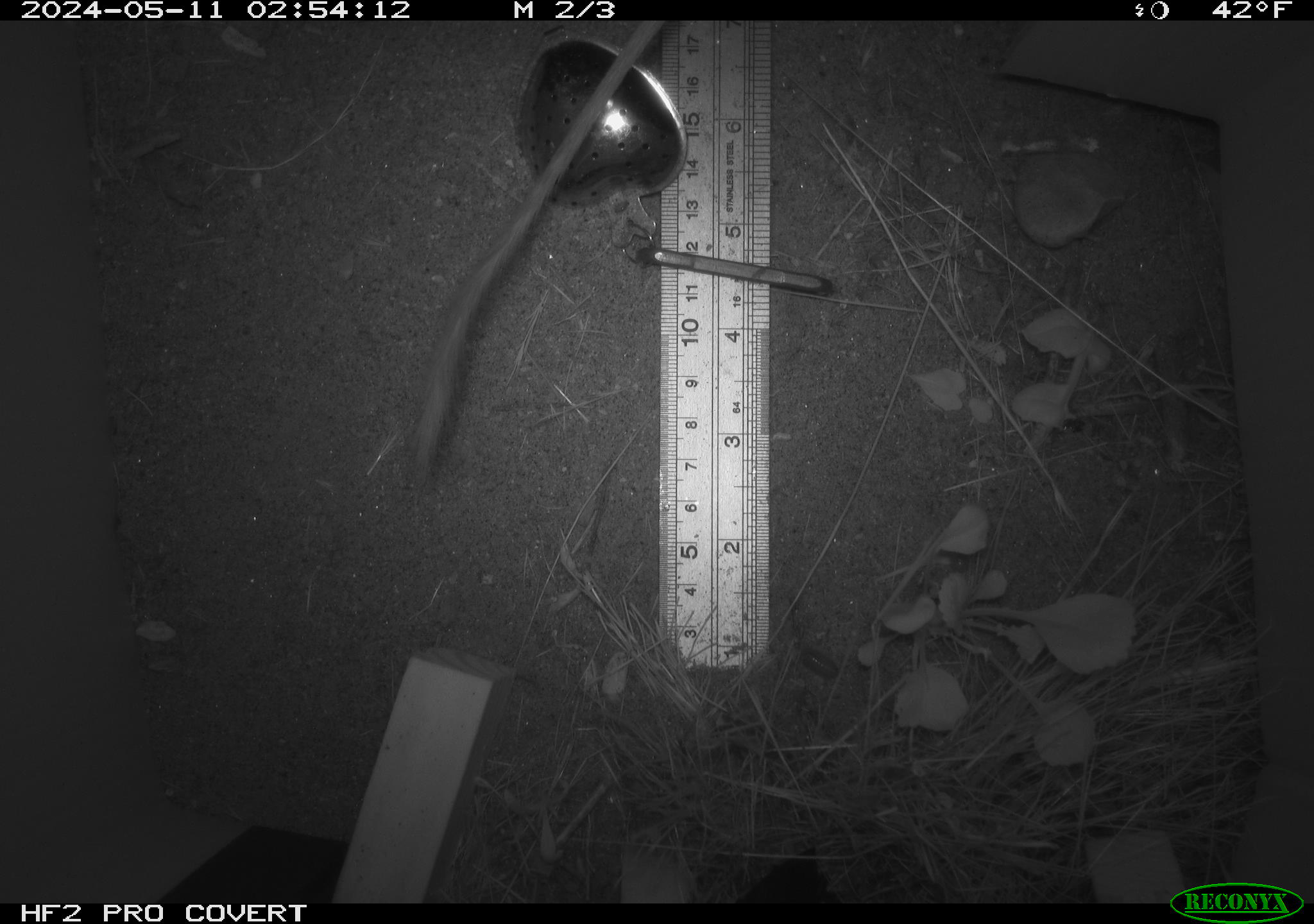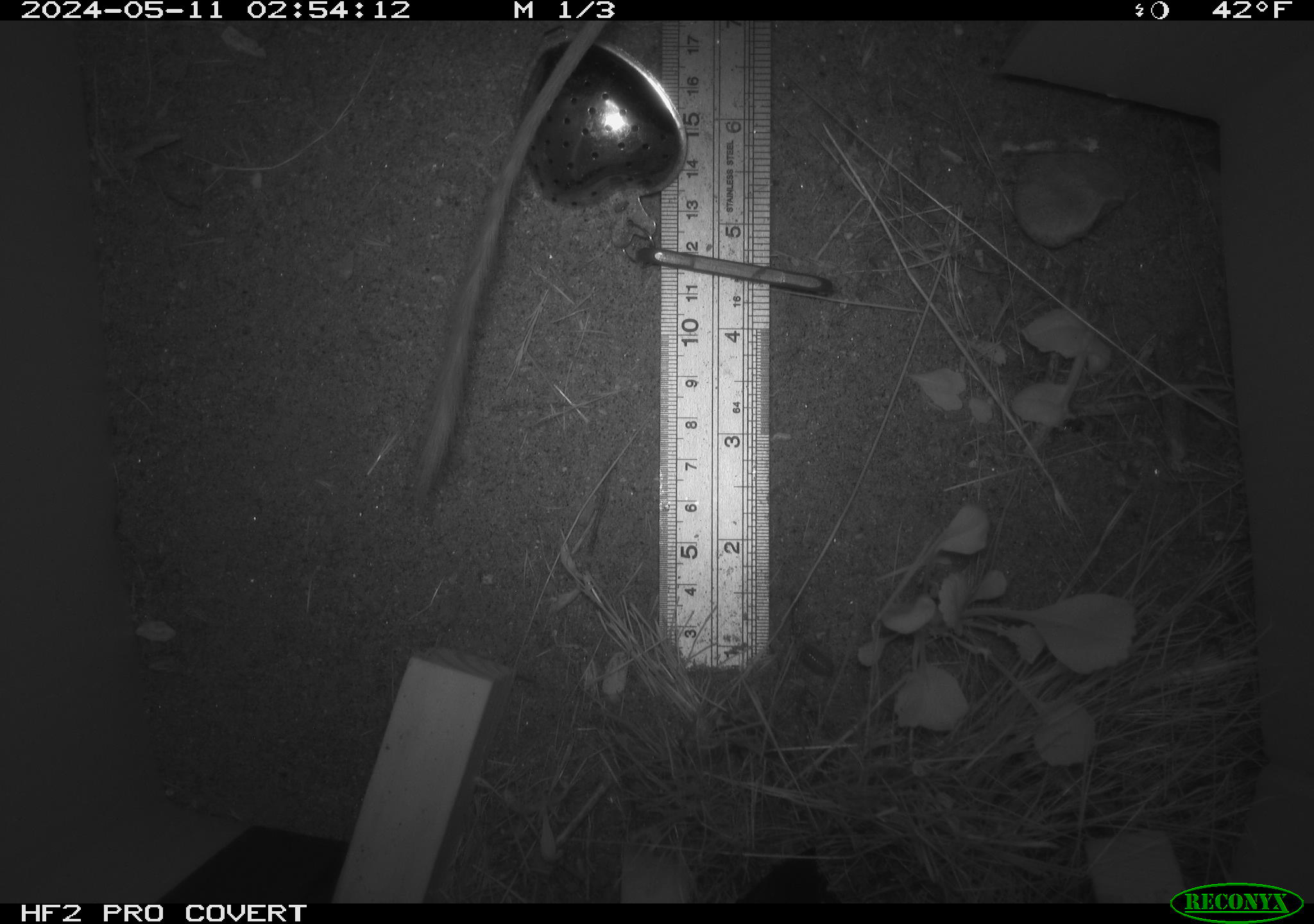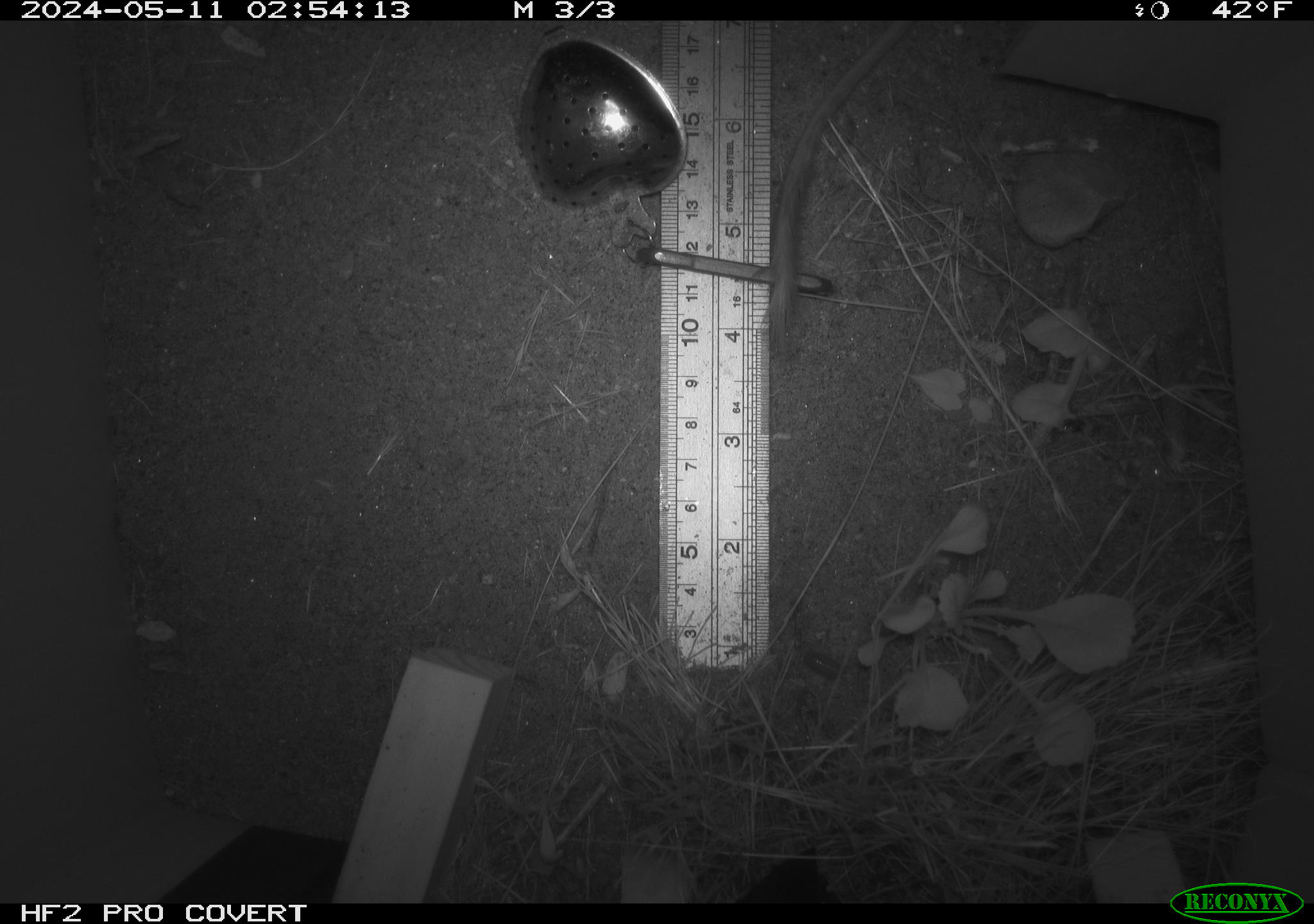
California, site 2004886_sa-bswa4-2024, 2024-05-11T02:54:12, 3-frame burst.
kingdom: Animalia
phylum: Chordata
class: Mammalia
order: Rodentia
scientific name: Rodentia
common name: rodent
Rodent (Rodentia).